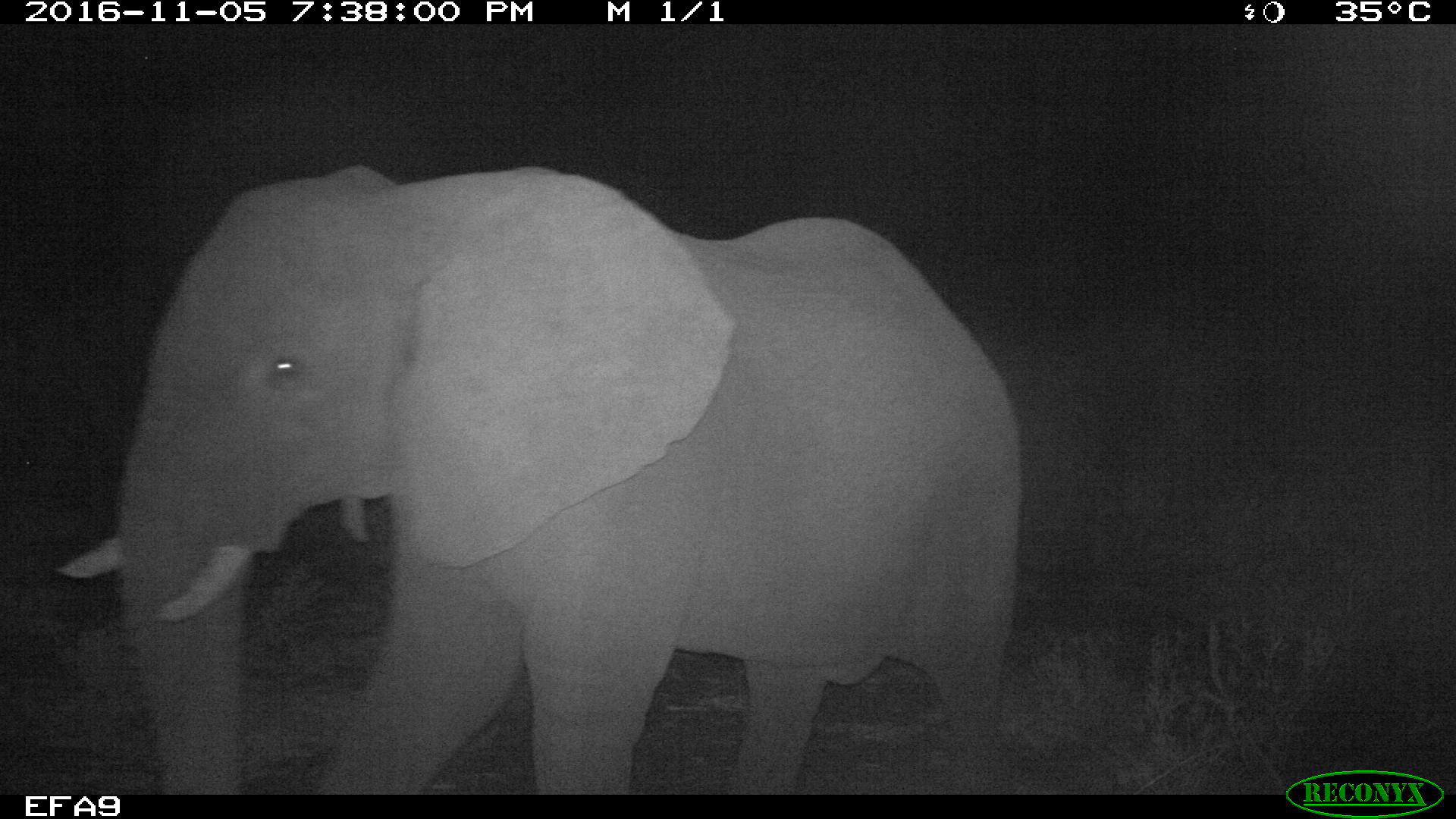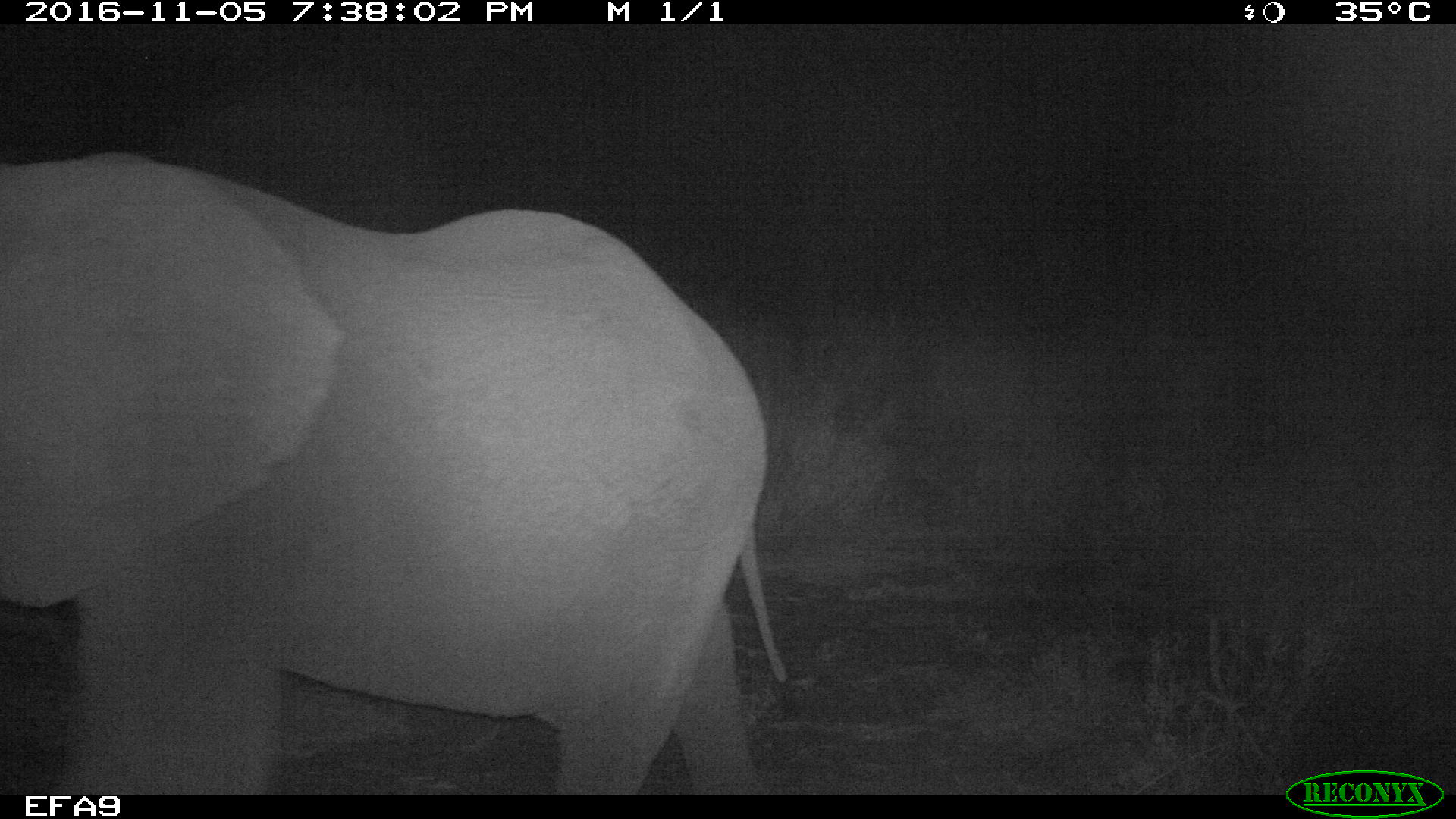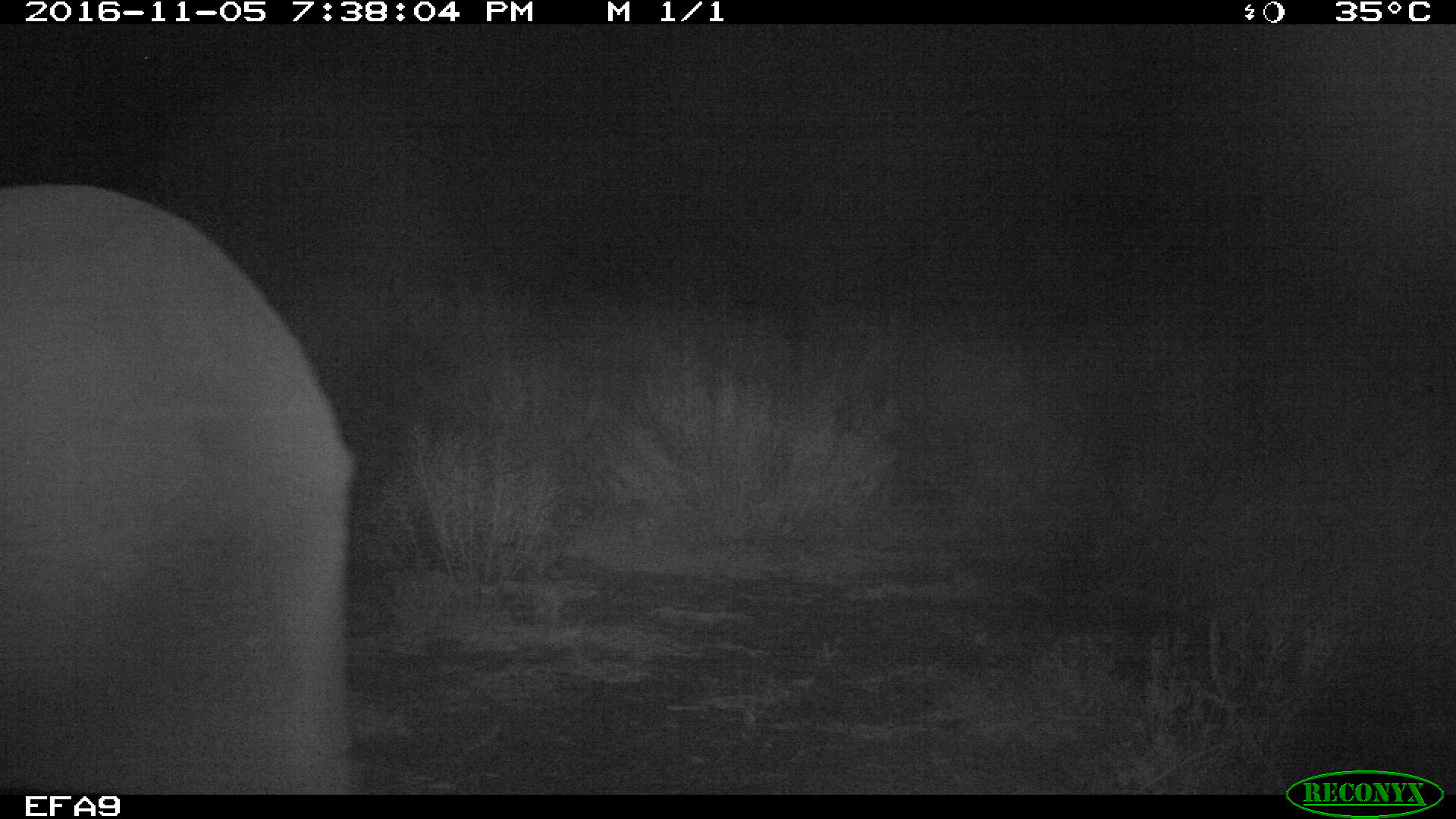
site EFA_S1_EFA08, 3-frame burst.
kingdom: Animalia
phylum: Chordata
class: Mammalia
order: Proboscidea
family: Elephantidae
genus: Loxodonta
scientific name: Loxodonta africana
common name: african bush elephant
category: elephant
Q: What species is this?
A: Elephant (african bush elephant) (Loxodonta africana).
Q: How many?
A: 1.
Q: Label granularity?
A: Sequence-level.